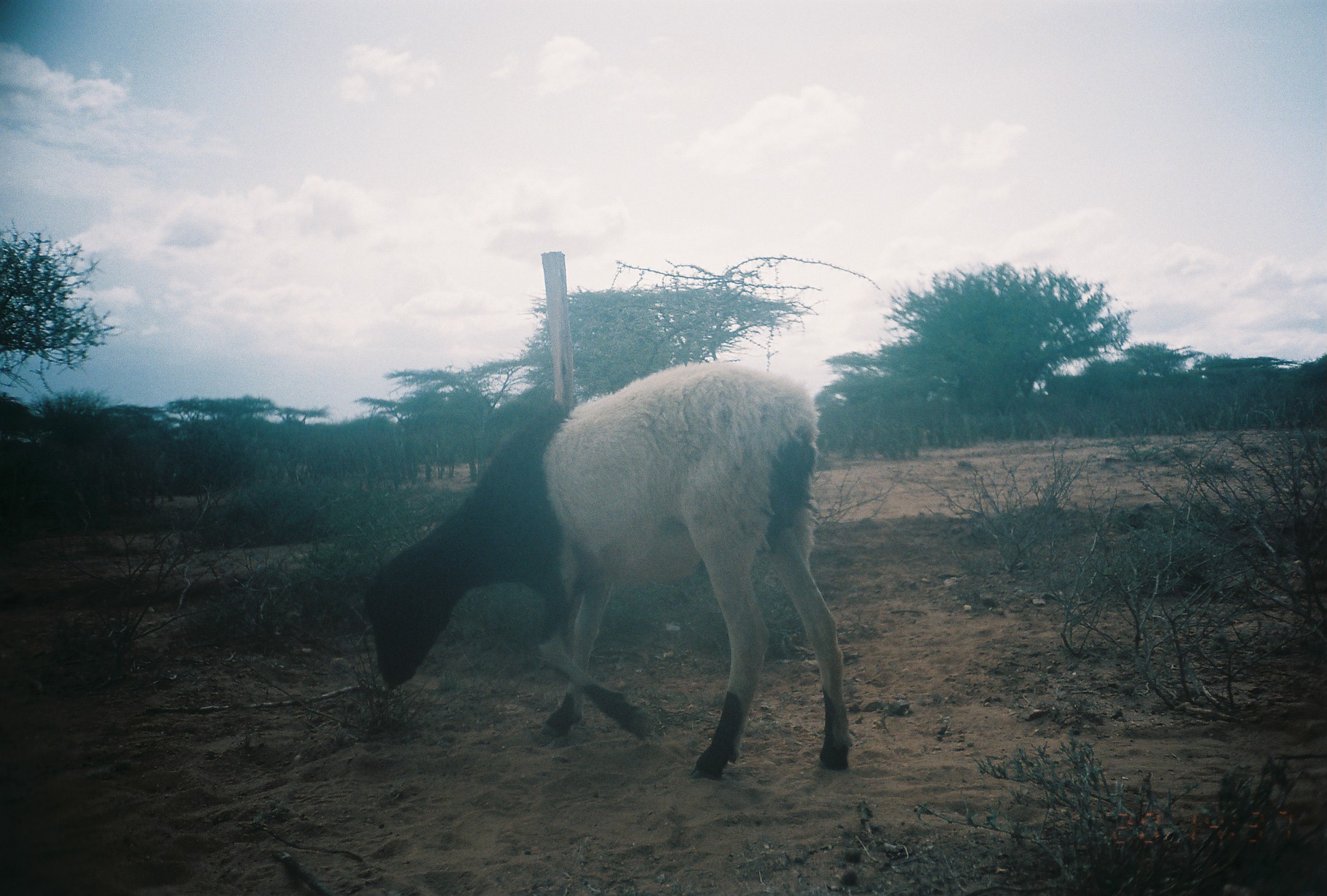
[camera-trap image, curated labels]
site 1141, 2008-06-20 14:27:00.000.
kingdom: Animalia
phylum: Chordata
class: Mammalia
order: Artiodactyla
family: Bovidae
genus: Ovis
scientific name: Ovis aries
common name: domestic sheep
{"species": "Ovis aries (domestic sheep)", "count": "1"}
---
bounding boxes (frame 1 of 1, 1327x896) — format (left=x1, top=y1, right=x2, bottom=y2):
ovis aries: (left=361, top=360, right=851, bottom=777)